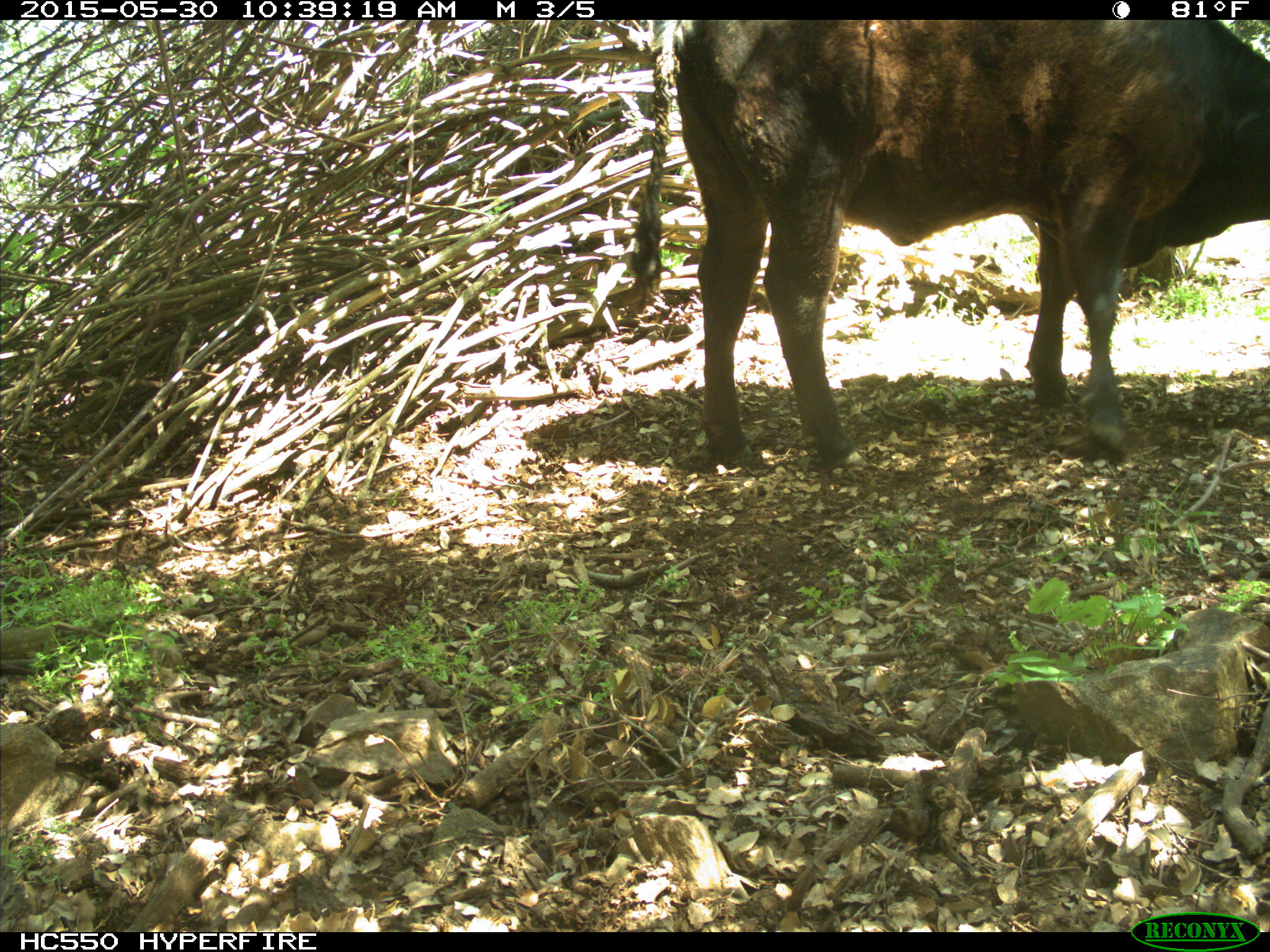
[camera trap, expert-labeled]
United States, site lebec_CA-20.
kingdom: Animalia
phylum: Chordata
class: Mammalia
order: Artiodactyla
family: Bovidae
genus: Bos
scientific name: Bos taurus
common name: domestic cow